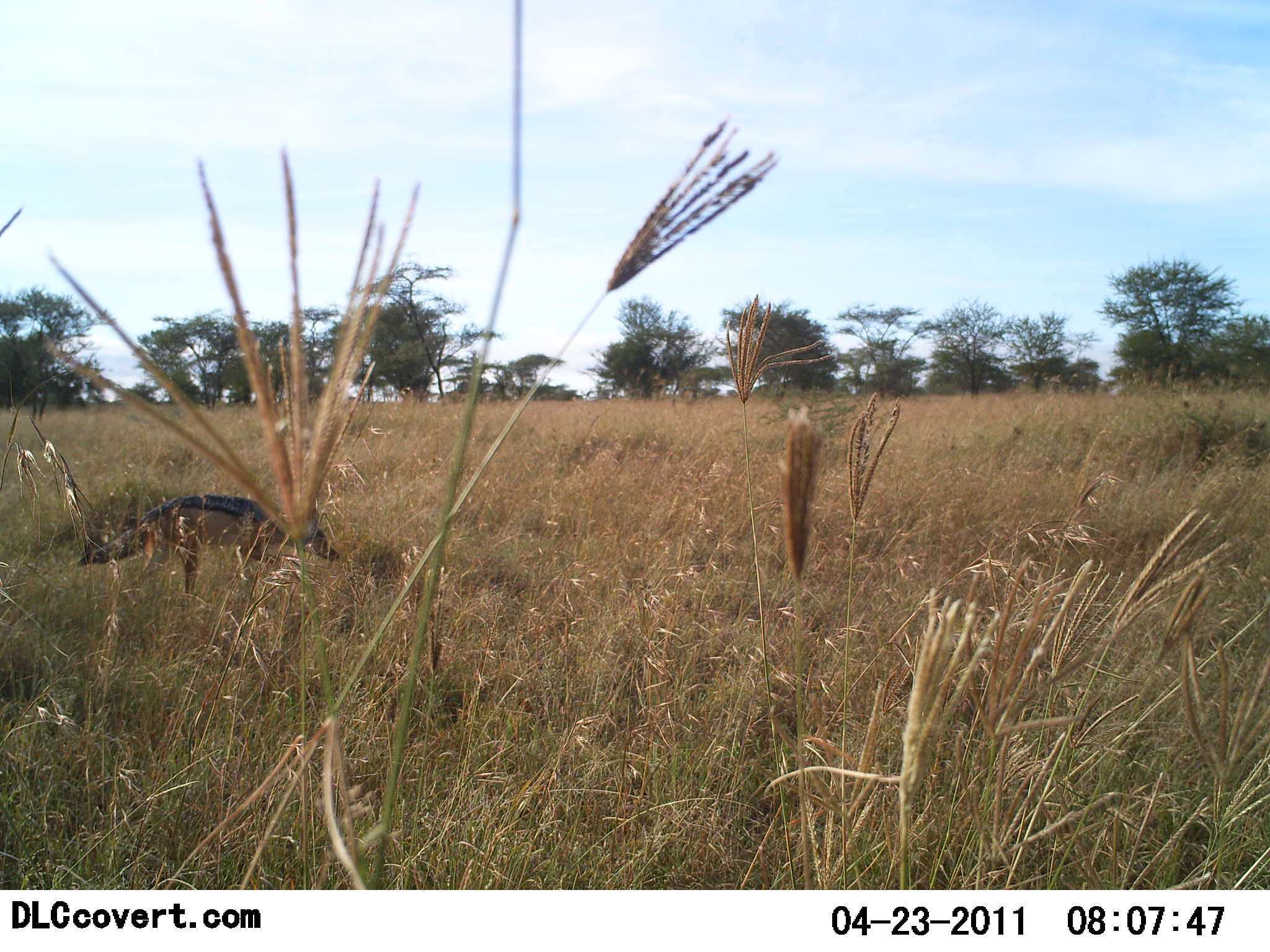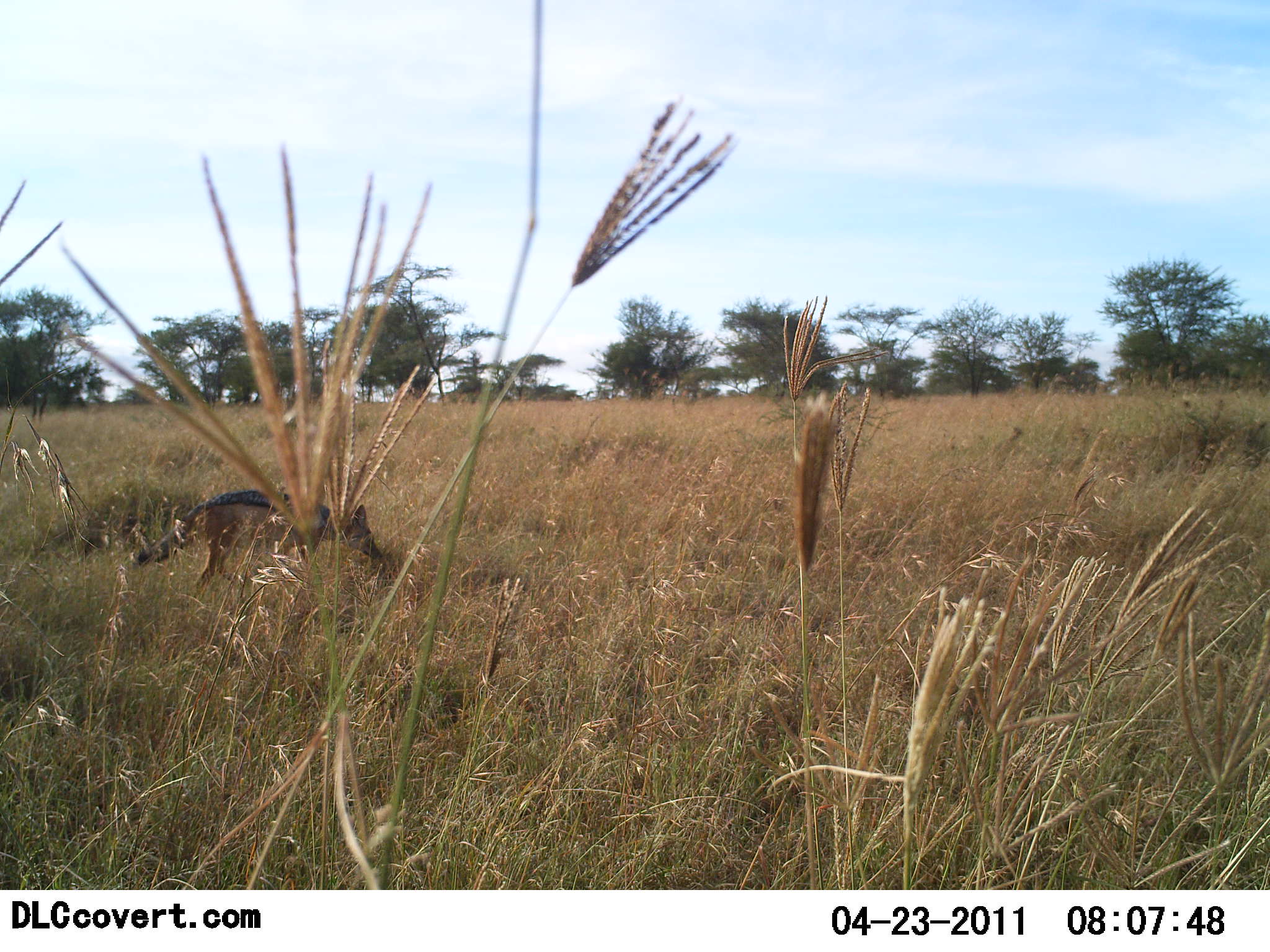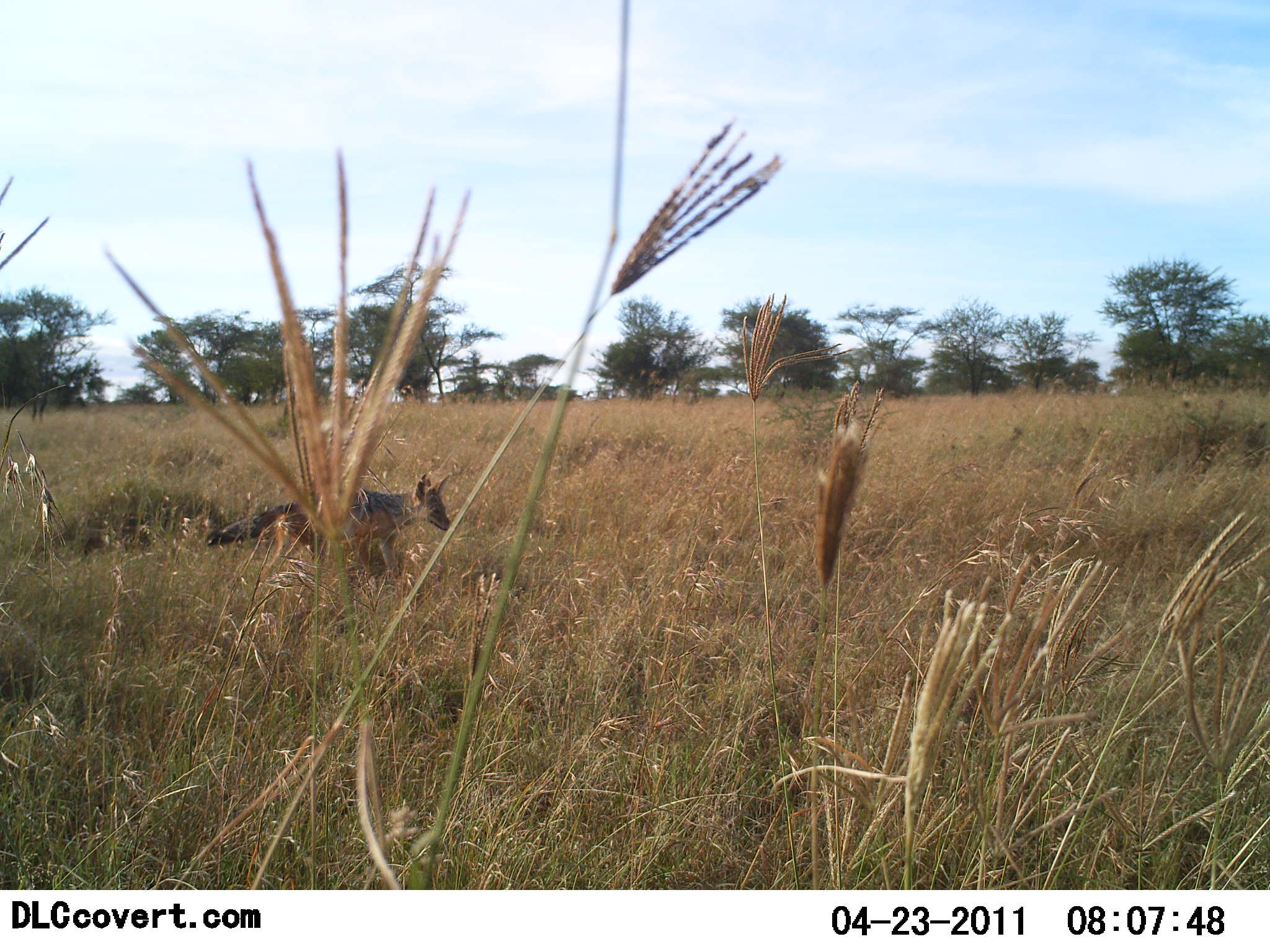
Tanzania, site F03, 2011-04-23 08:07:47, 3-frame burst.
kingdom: Animalia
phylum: Chordata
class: Mammalia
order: Carnivora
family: Canidae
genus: Lupulella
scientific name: Lupulella mesomelas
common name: black-backed jackal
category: jackal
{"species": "jackal (black-backed jackal) (Lupulella mesomelas)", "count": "1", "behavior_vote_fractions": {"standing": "0%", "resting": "0%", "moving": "100%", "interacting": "8%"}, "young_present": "0%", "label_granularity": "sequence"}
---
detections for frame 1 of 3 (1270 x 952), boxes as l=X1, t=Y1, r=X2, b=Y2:
animal: l=76, t=495, r=341, b=610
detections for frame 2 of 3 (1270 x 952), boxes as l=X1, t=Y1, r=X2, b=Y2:
animal: l=123, t=490, r=386, b=603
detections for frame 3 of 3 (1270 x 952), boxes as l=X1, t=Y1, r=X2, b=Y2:
animal: l=205, t=473, r=454, b=592